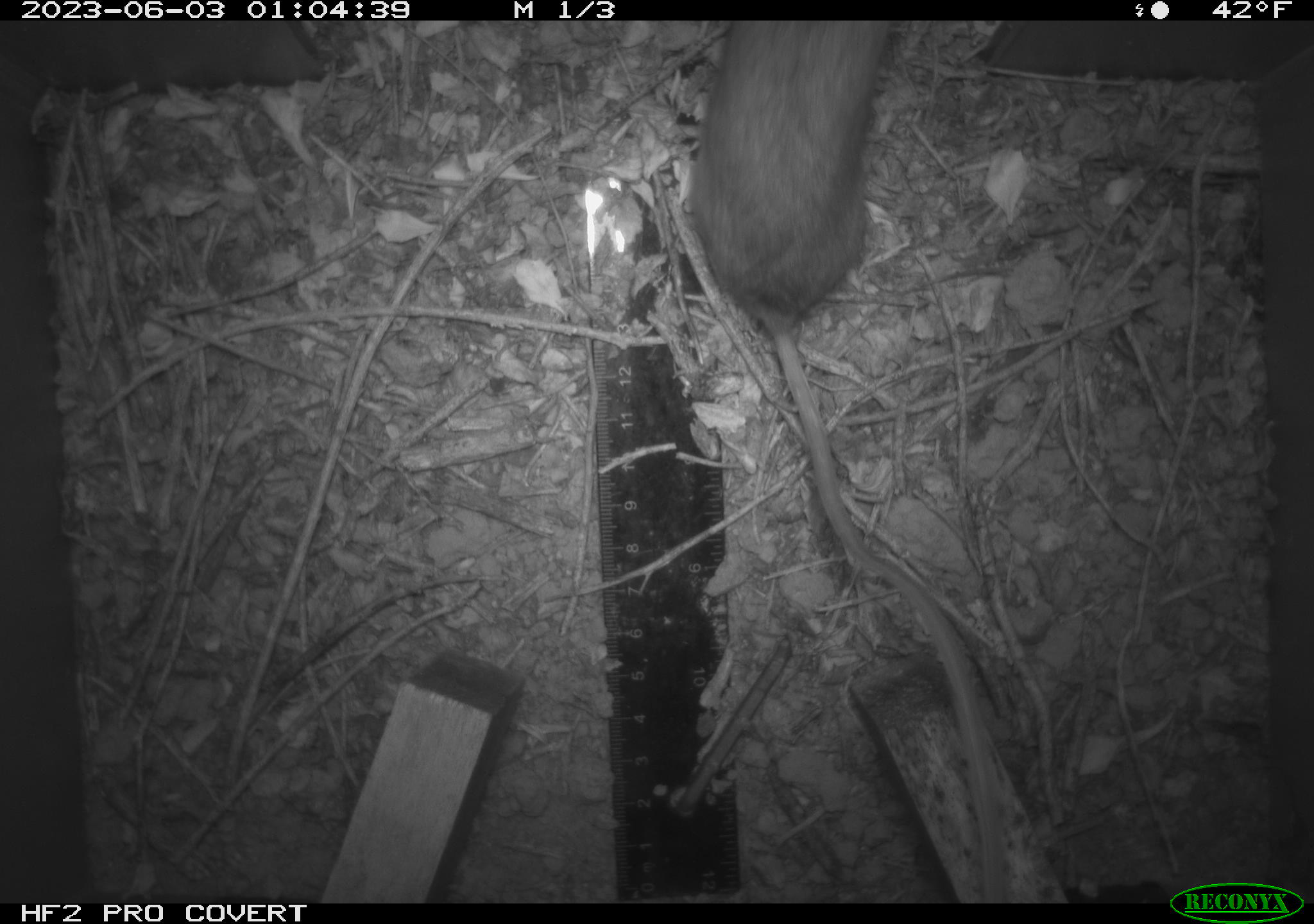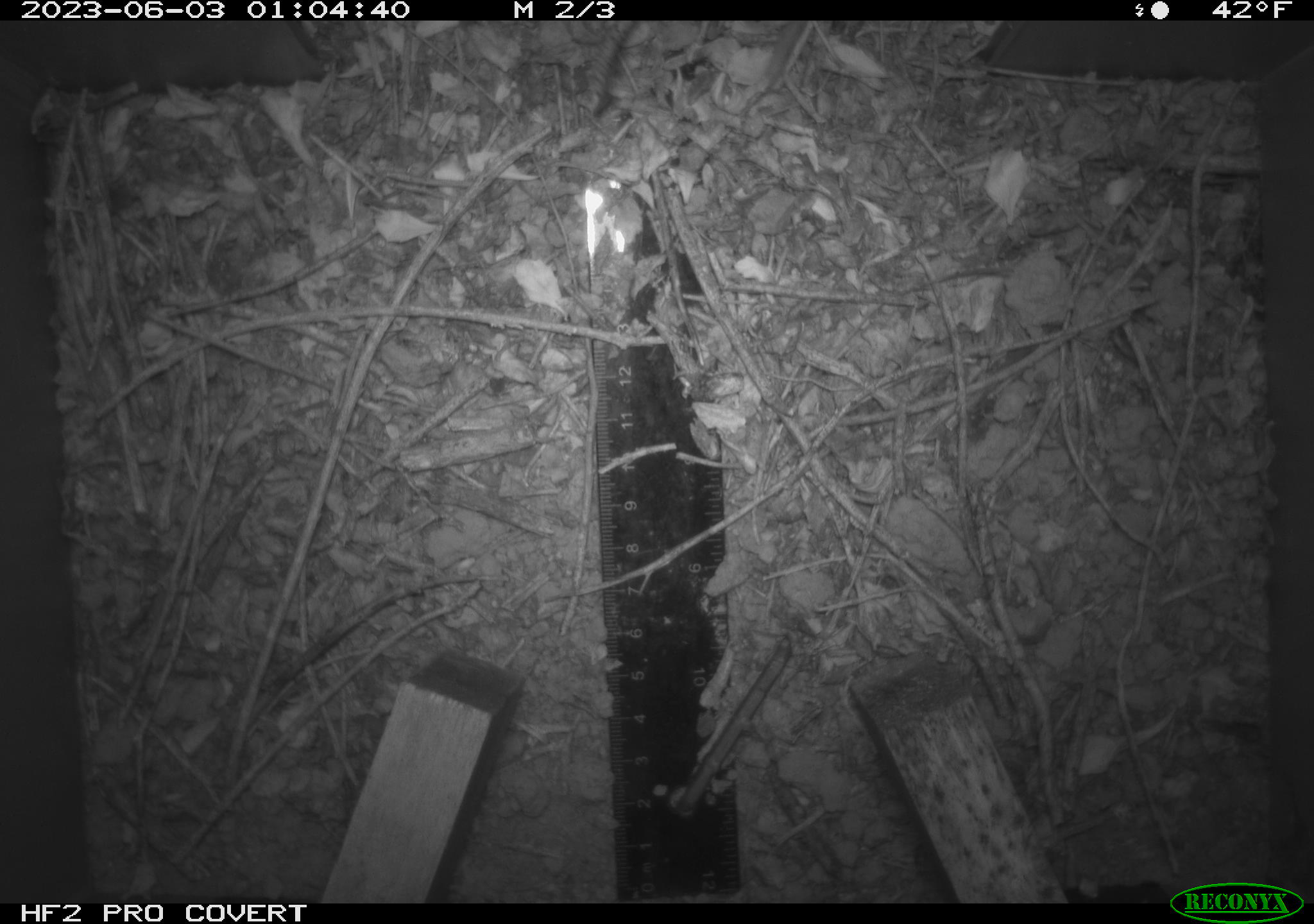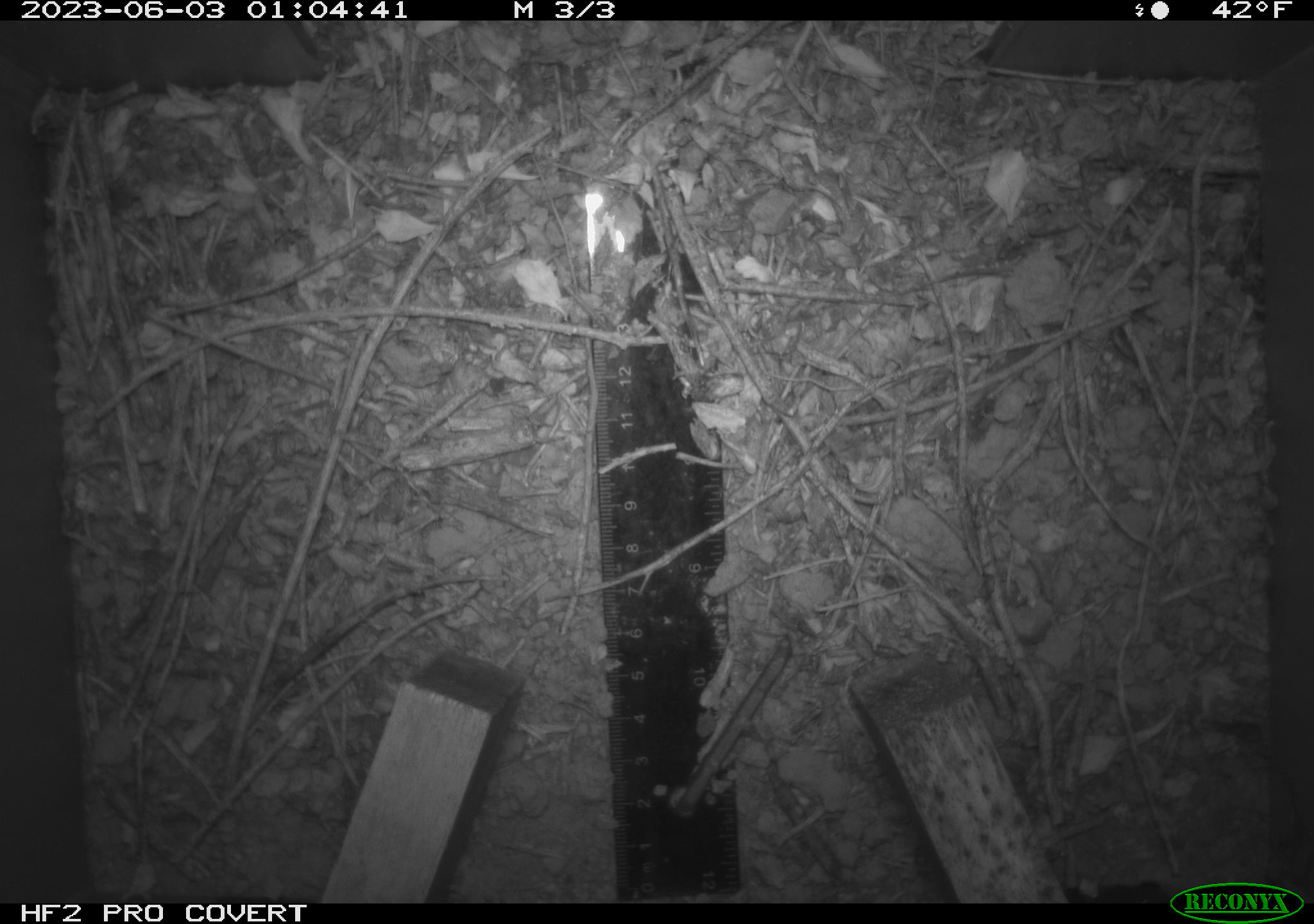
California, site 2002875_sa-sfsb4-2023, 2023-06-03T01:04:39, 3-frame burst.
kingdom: Animalia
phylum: Chordata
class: Mammalia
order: Rodentia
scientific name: Rodentia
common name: mouse species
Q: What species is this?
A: Mouse species (Rodentia).